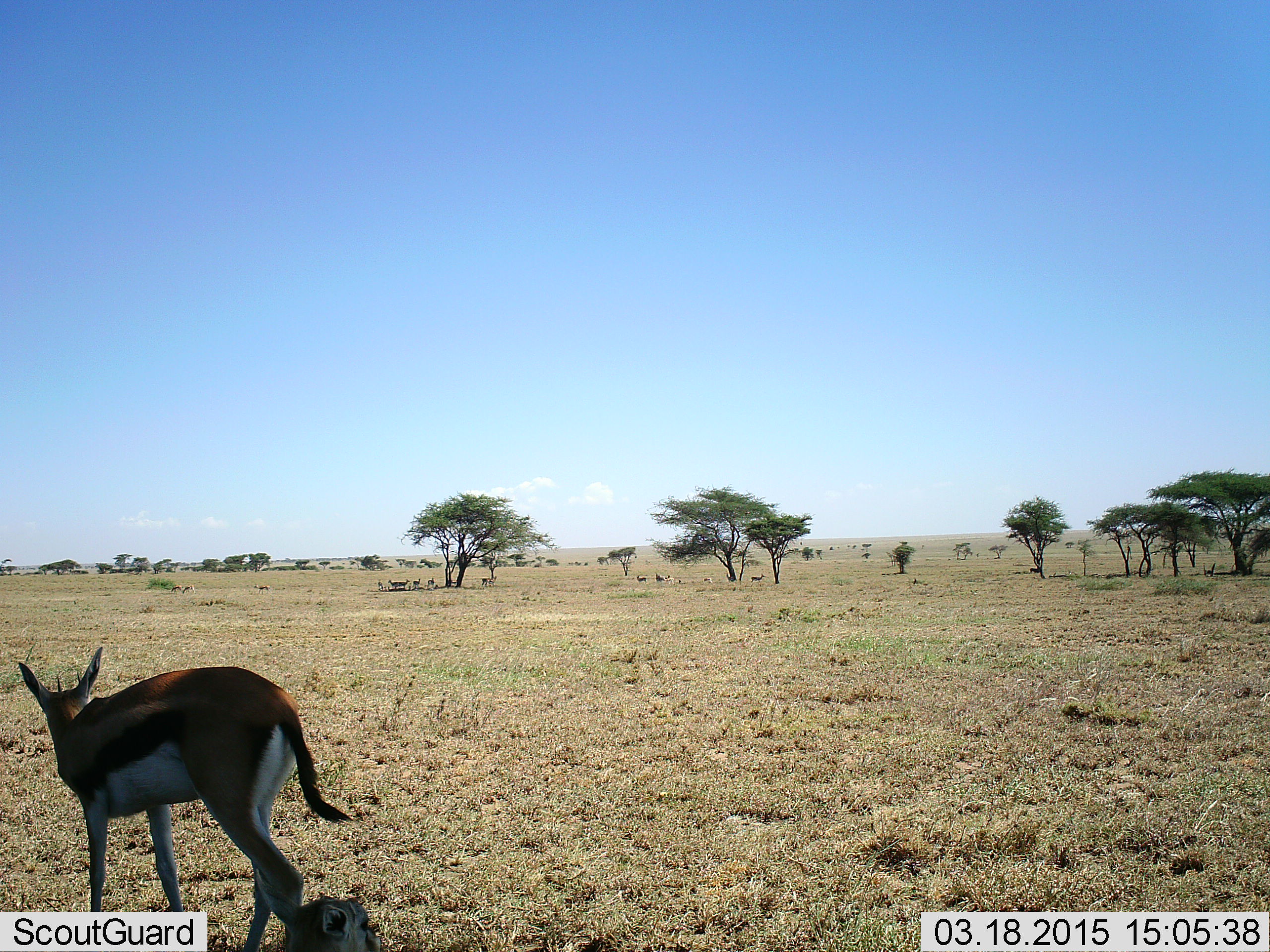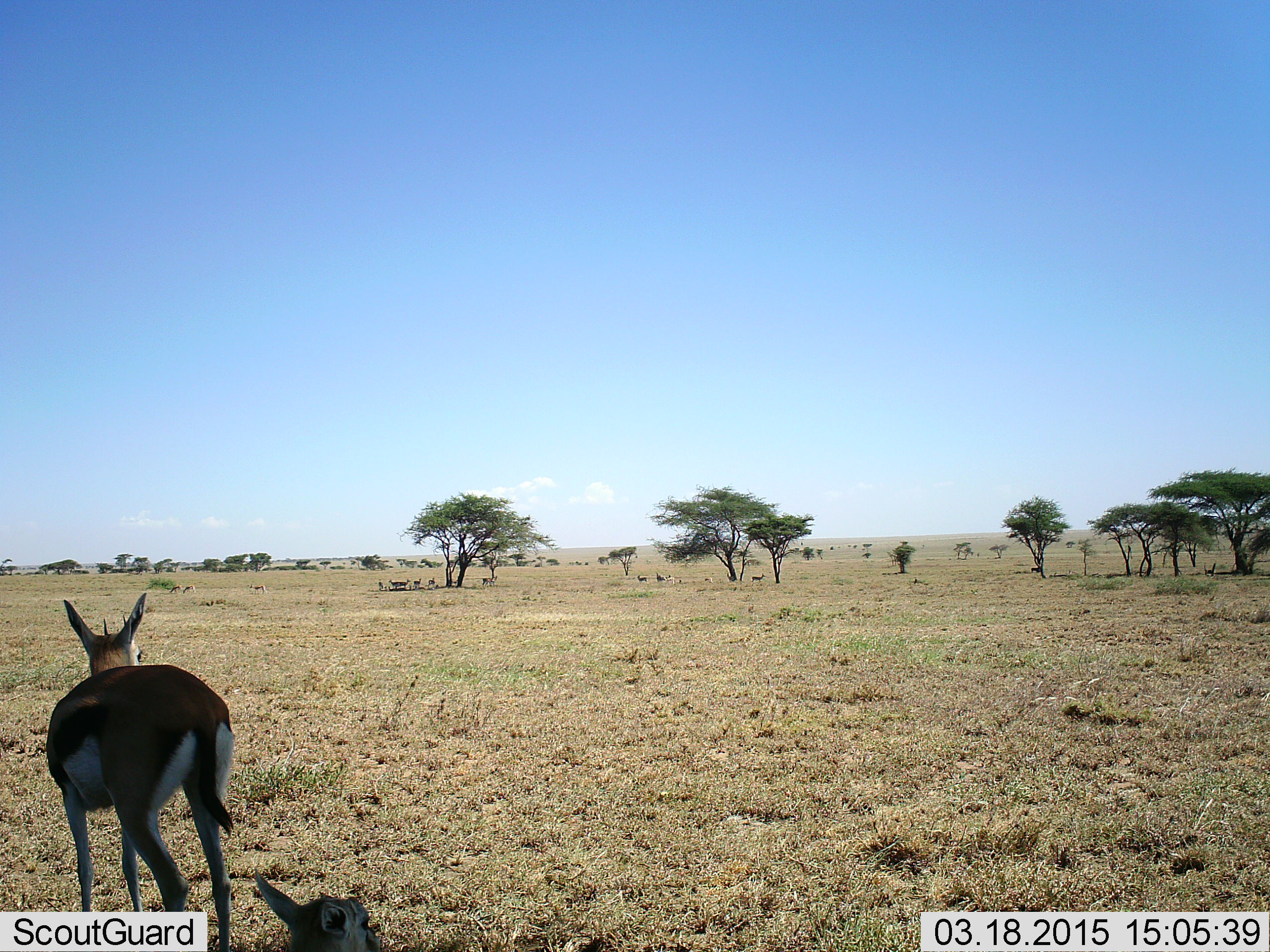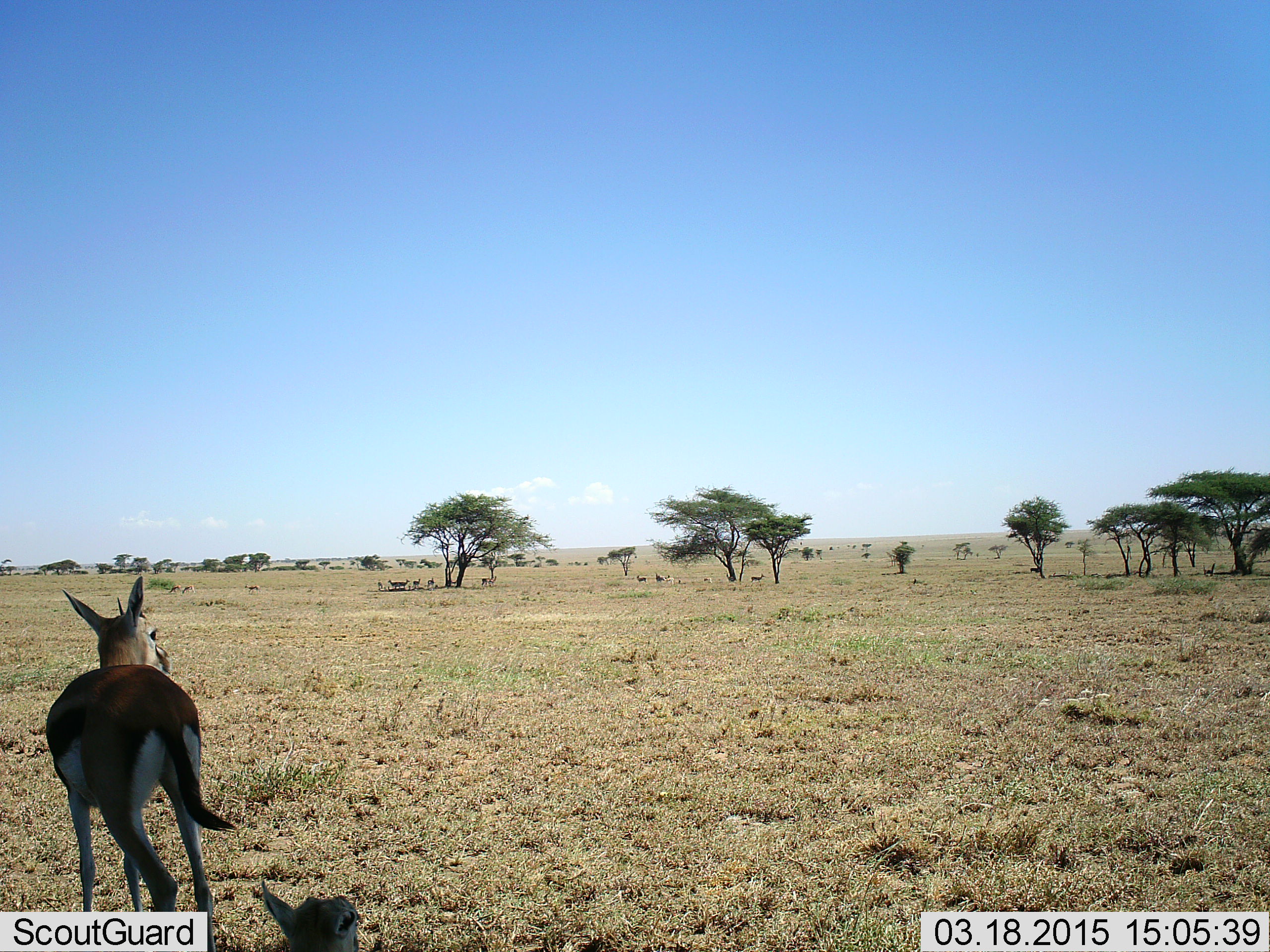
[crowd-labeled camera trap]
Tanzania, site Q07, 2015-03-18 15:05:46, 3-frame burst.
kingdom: Animalia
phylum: Chordata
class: Mammalia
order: Artiodactyla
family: Bovidae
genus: Eudorcas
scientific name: Eudorcas thomsonii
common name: thomson's gazelle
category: gazellethomsons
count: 1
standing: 70%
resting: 0%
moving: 30%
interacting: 0%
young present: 0%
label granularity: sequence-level